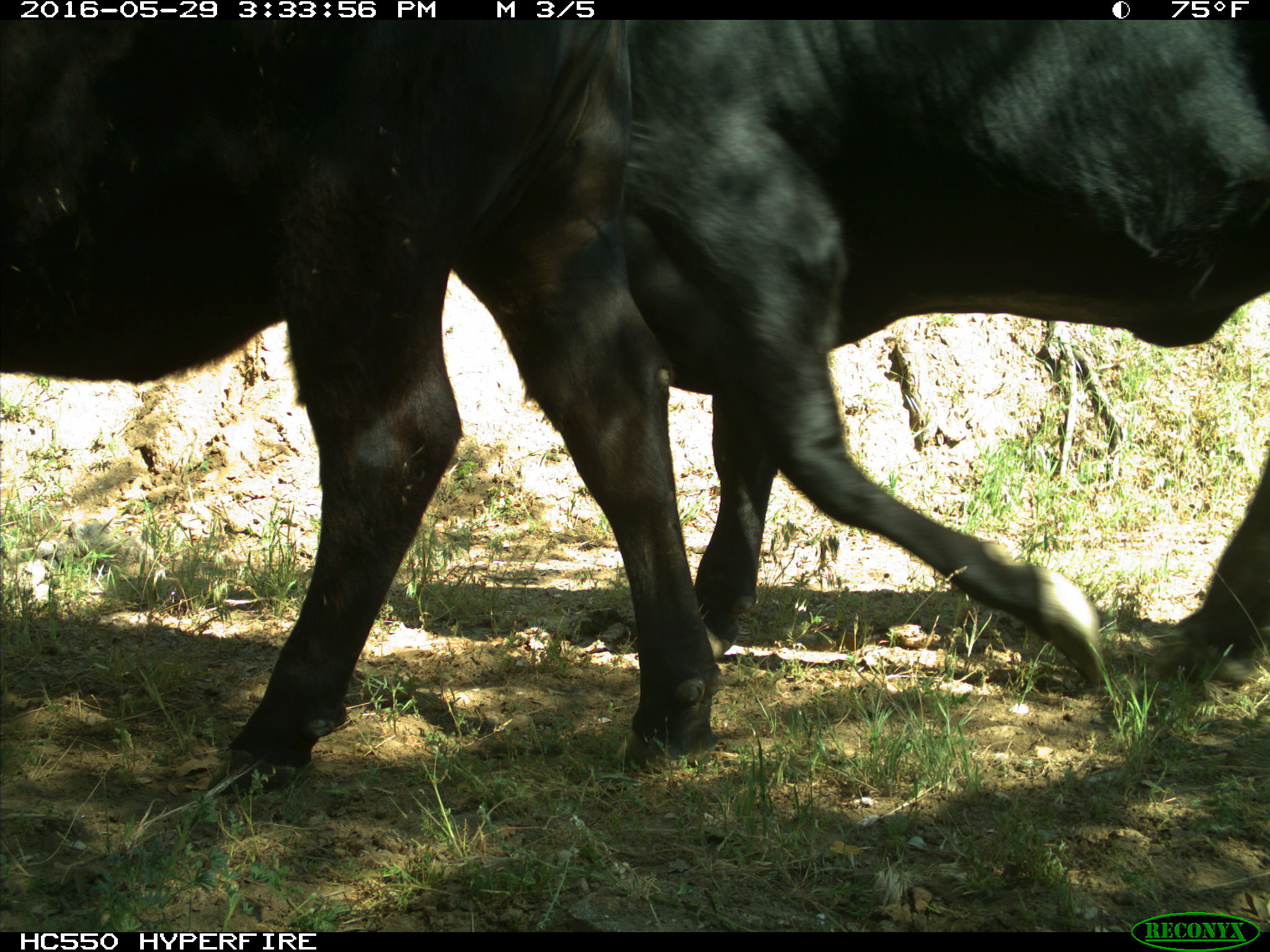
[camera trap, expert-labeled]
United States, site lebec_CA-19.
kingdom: Animalia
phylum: Chordata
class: Mammalia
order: Artiodactyla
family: Bovidae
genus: Bos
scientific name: Bos taurus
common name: domestic cow